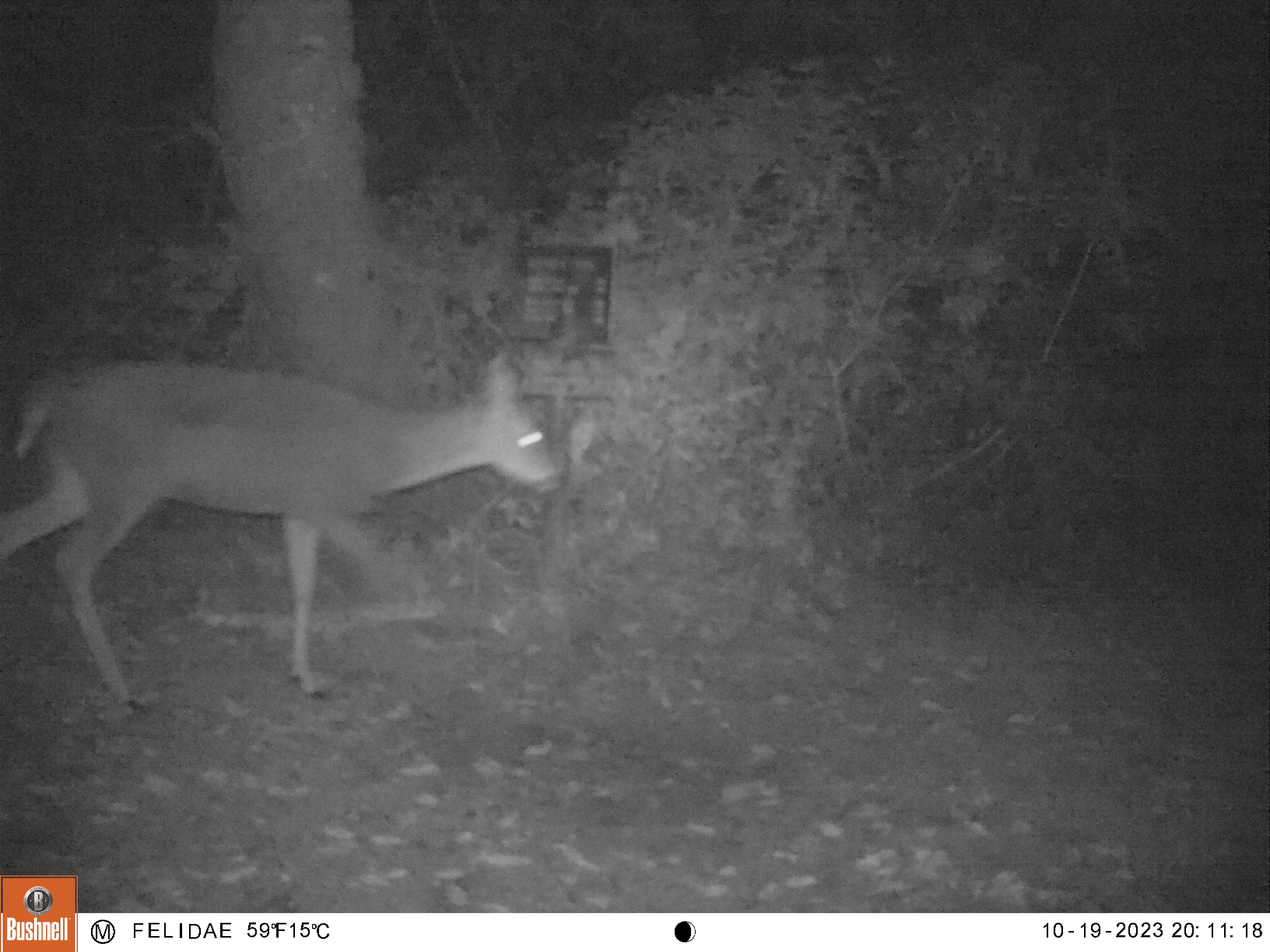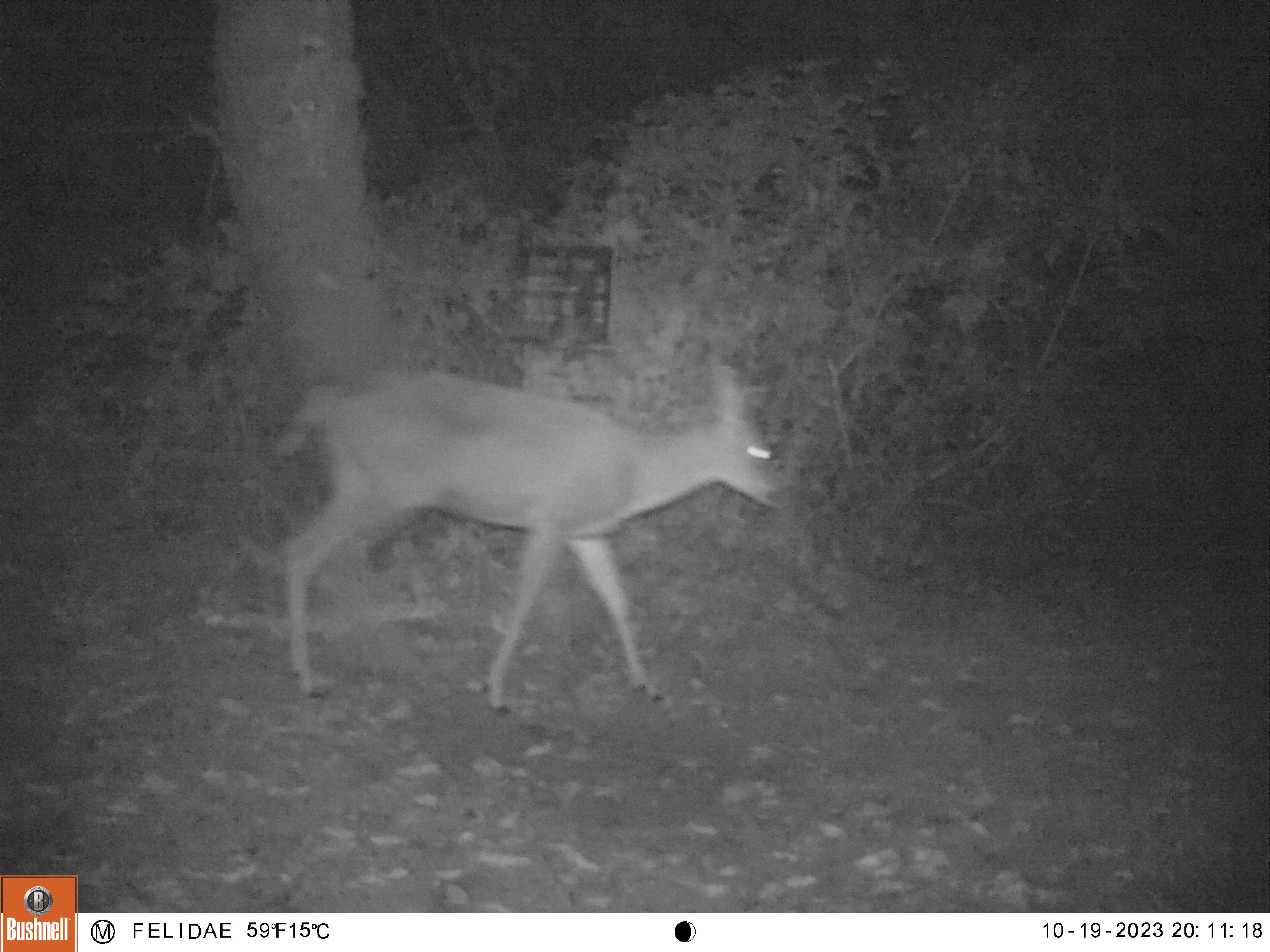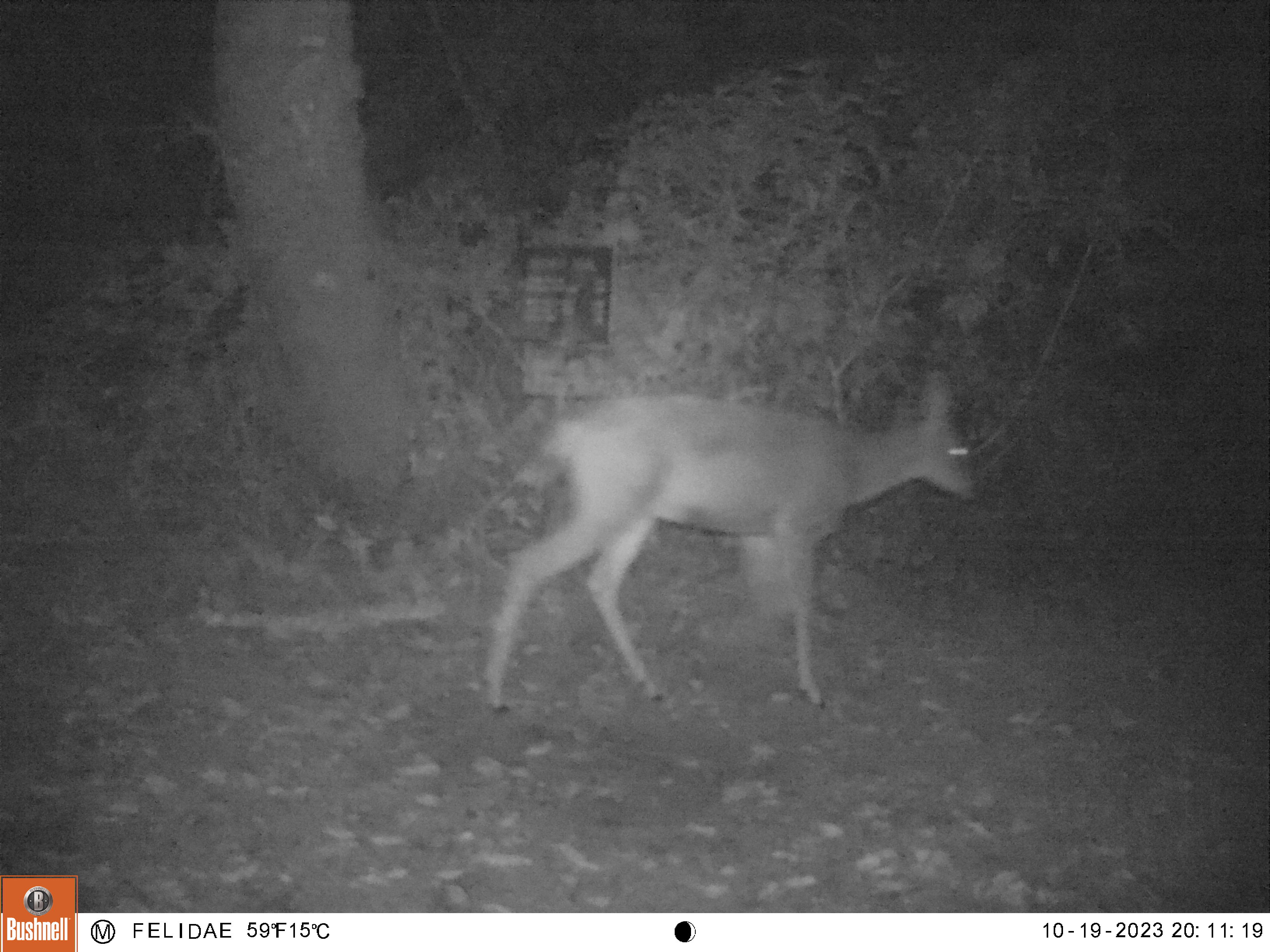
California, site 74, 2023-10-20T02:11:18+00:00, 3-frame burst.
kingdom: Animalia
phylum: Chordata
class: Mammalia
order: Artiodactyla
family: Cervidae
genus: Odocoileus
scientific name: Odocoileus hemionus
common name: mule deer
Mule deer (Odocoileus hemionus).